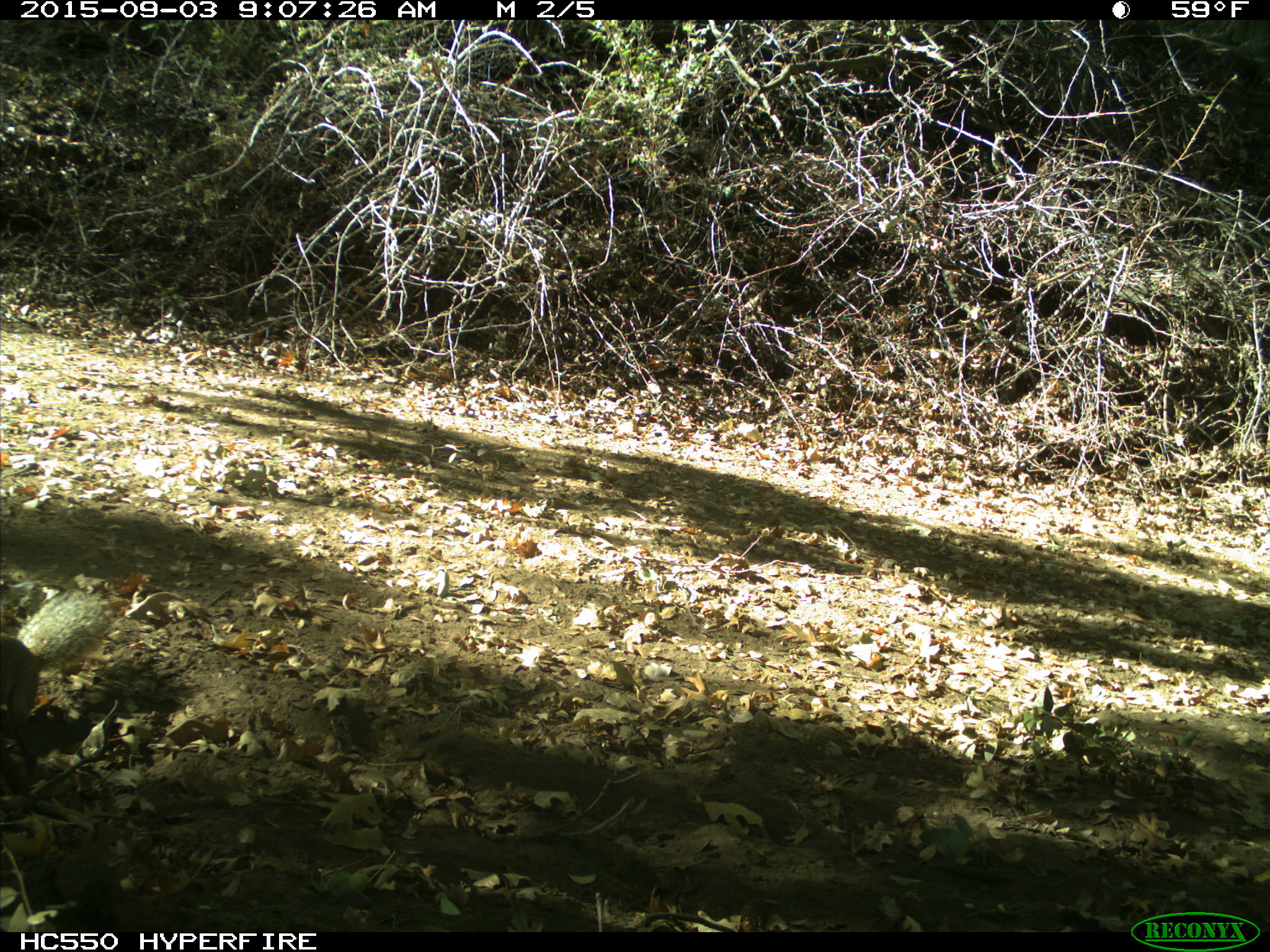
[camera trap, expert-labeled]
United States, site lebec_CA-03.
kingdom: Animalia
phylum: Chordata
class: Mammalia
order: Rodentia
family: Sciuridae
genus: Otospermophilus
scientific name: Otospermophilus beecheyi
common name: california ground squirrel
Otospermophilus beecheyi (california ground squirrel).